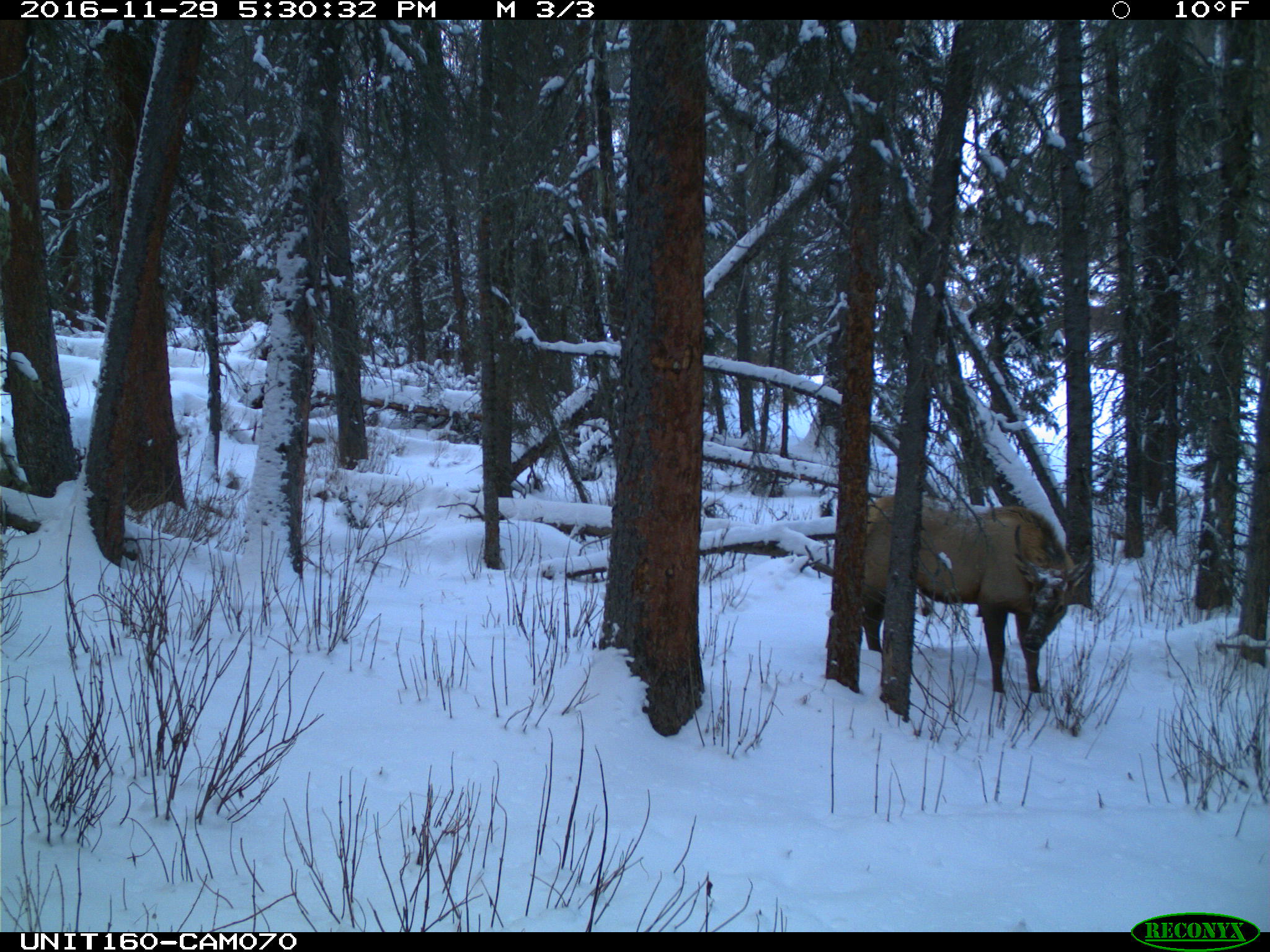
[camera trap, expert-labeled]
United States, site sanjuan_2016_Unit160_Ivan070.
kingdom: Animalia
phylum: Chordata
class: Mammalia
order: Artiodactyla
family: Cervidae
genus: Cervus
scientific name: Cervus elaphus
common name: red deer